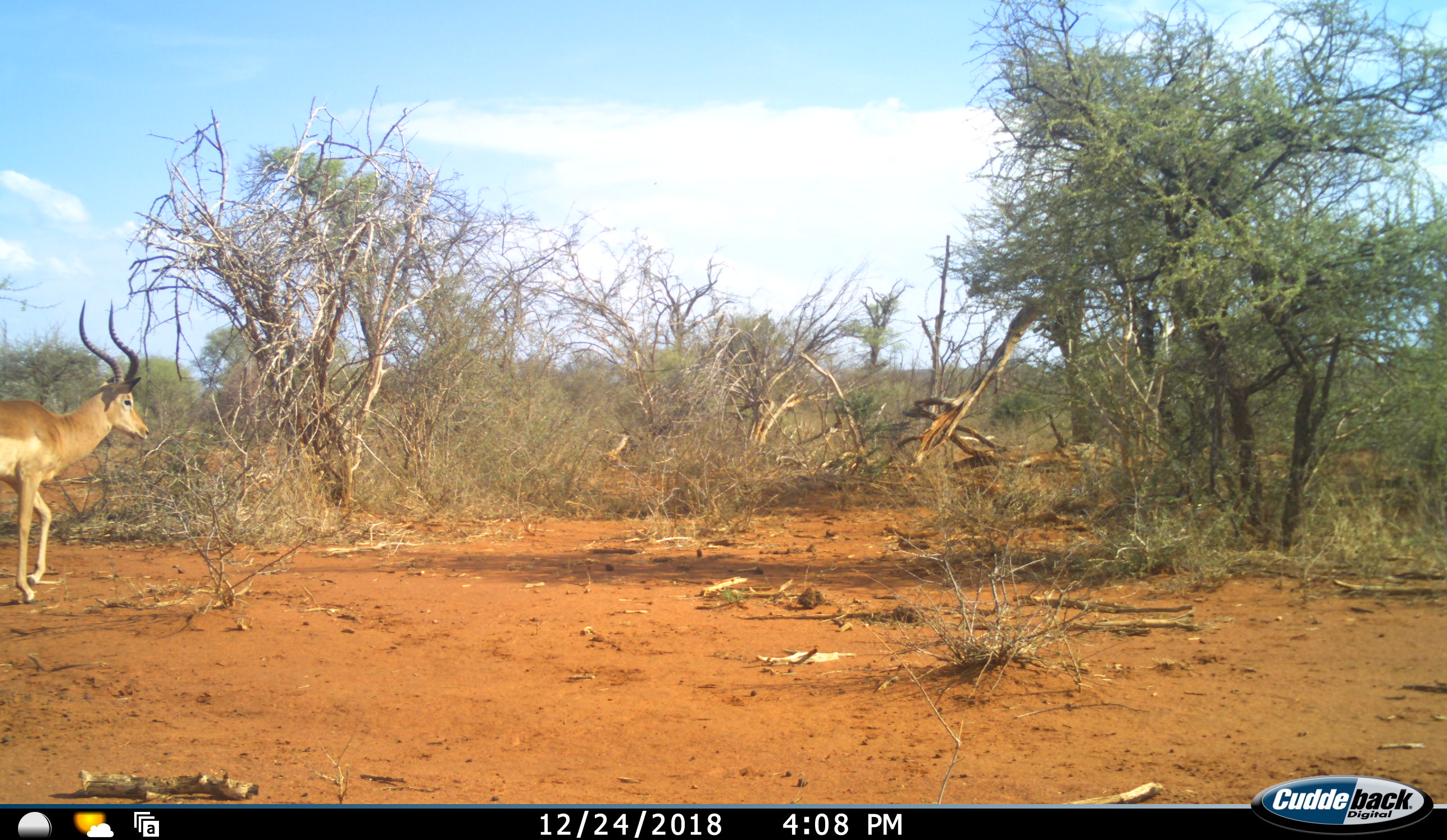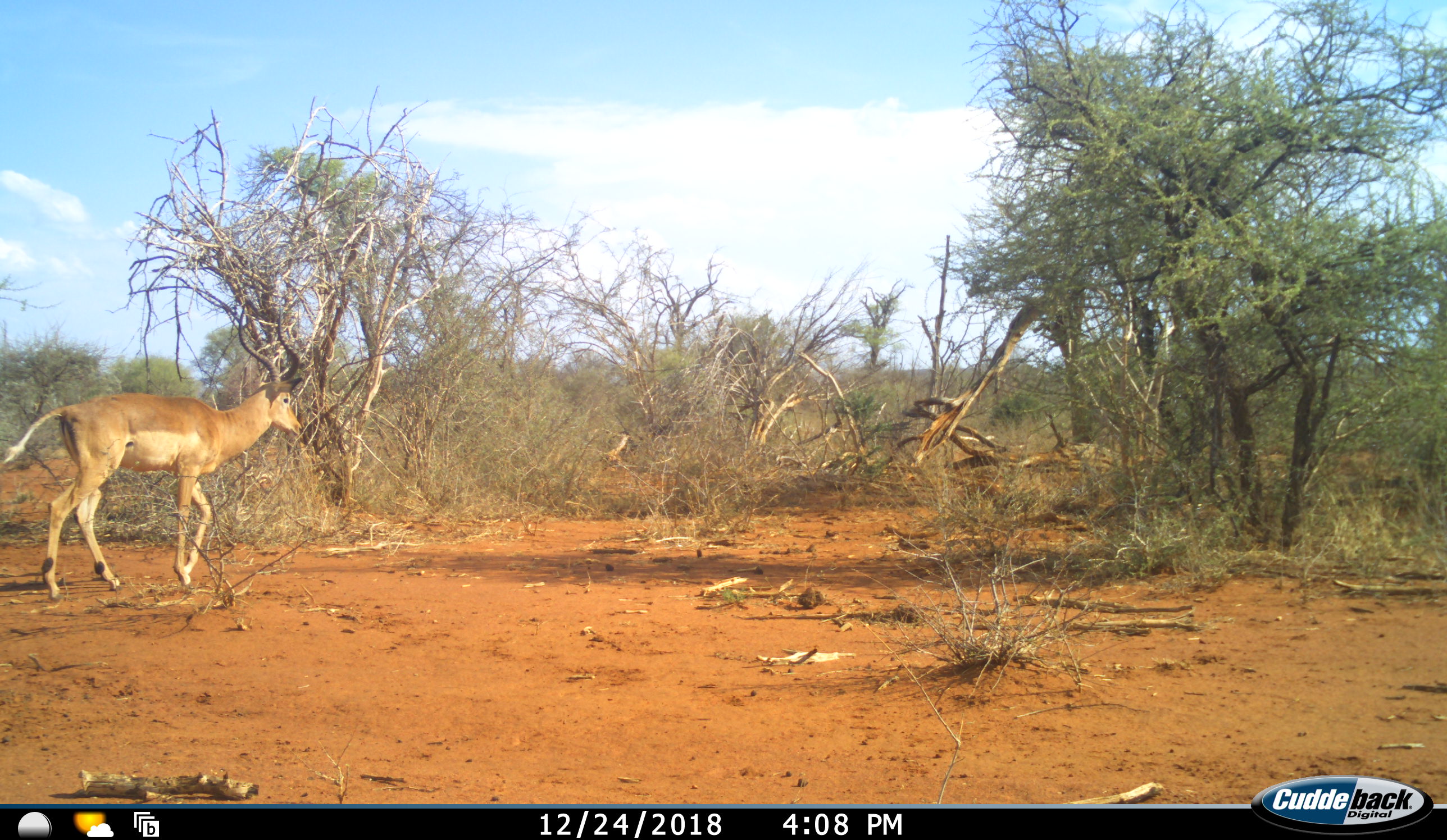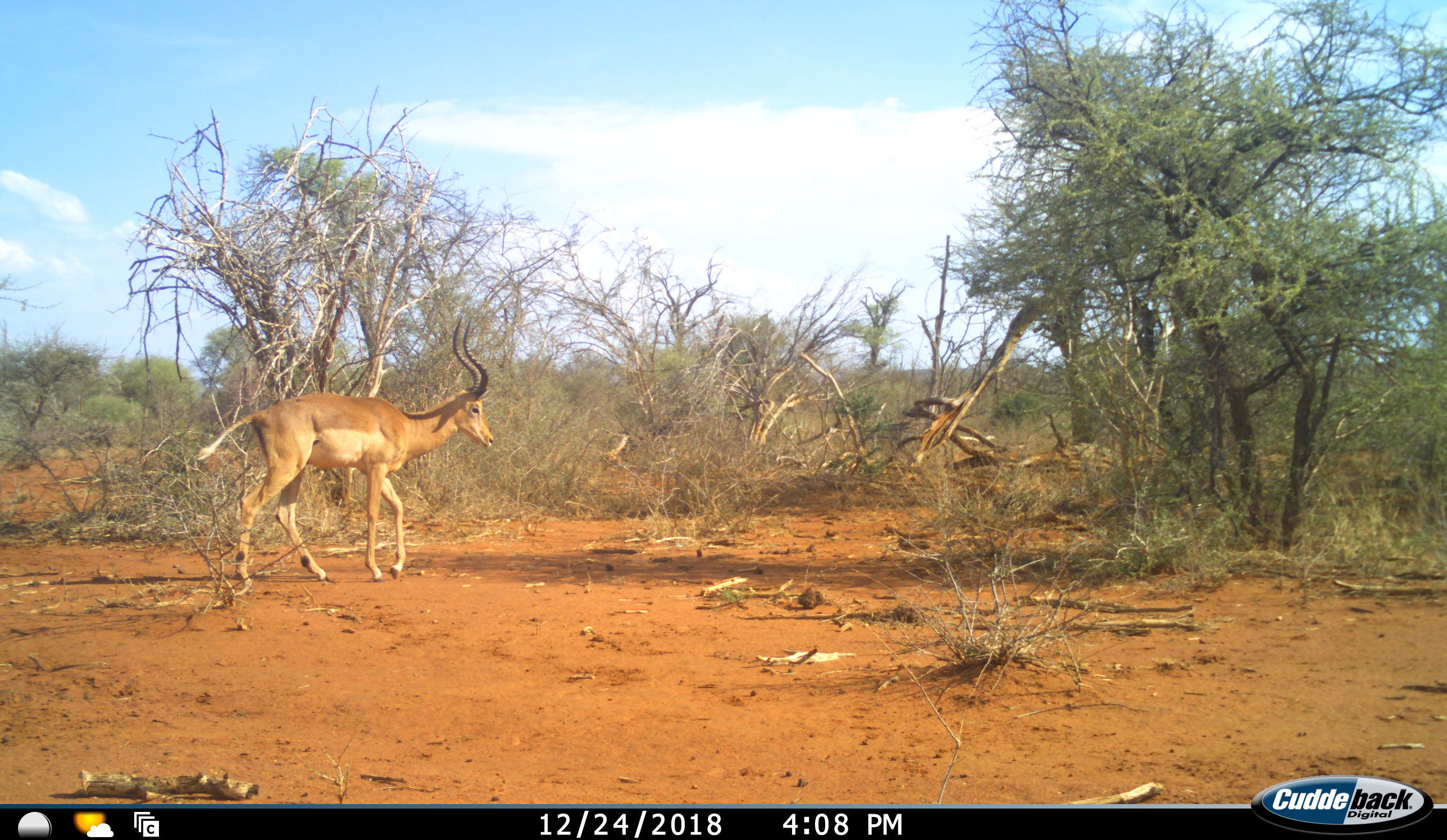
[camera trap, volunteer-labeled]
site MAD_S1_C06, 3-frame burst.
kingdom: Animalia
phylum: Chordata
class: Mammalia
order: Artiodactyla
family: Bovidae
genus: Aepyceros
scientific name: Aepyceros melampus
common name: impala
Impala (Aepyceros melampus), count 1. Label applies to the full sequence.